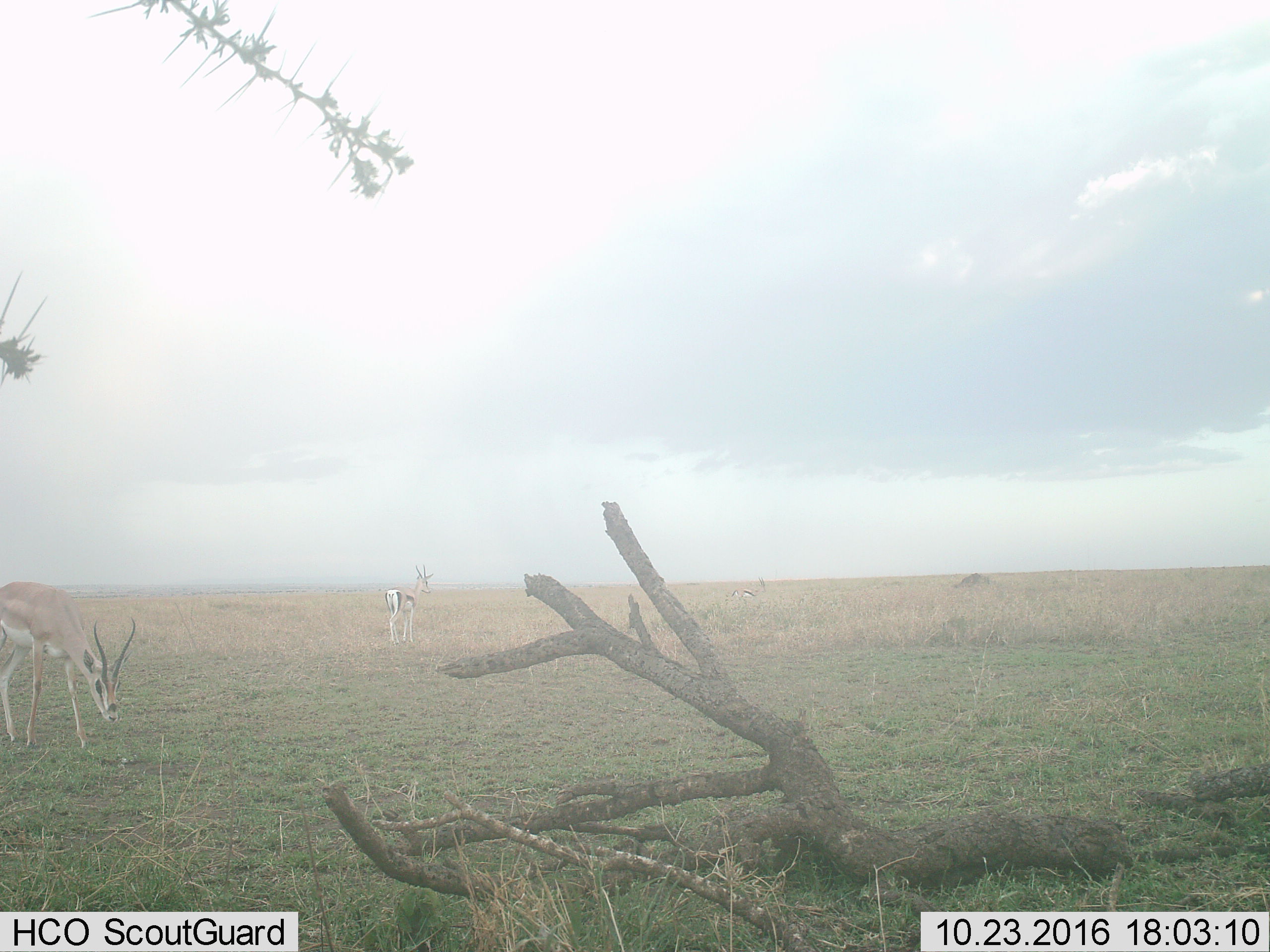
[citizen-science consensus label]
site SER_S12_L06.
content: unidentified animal